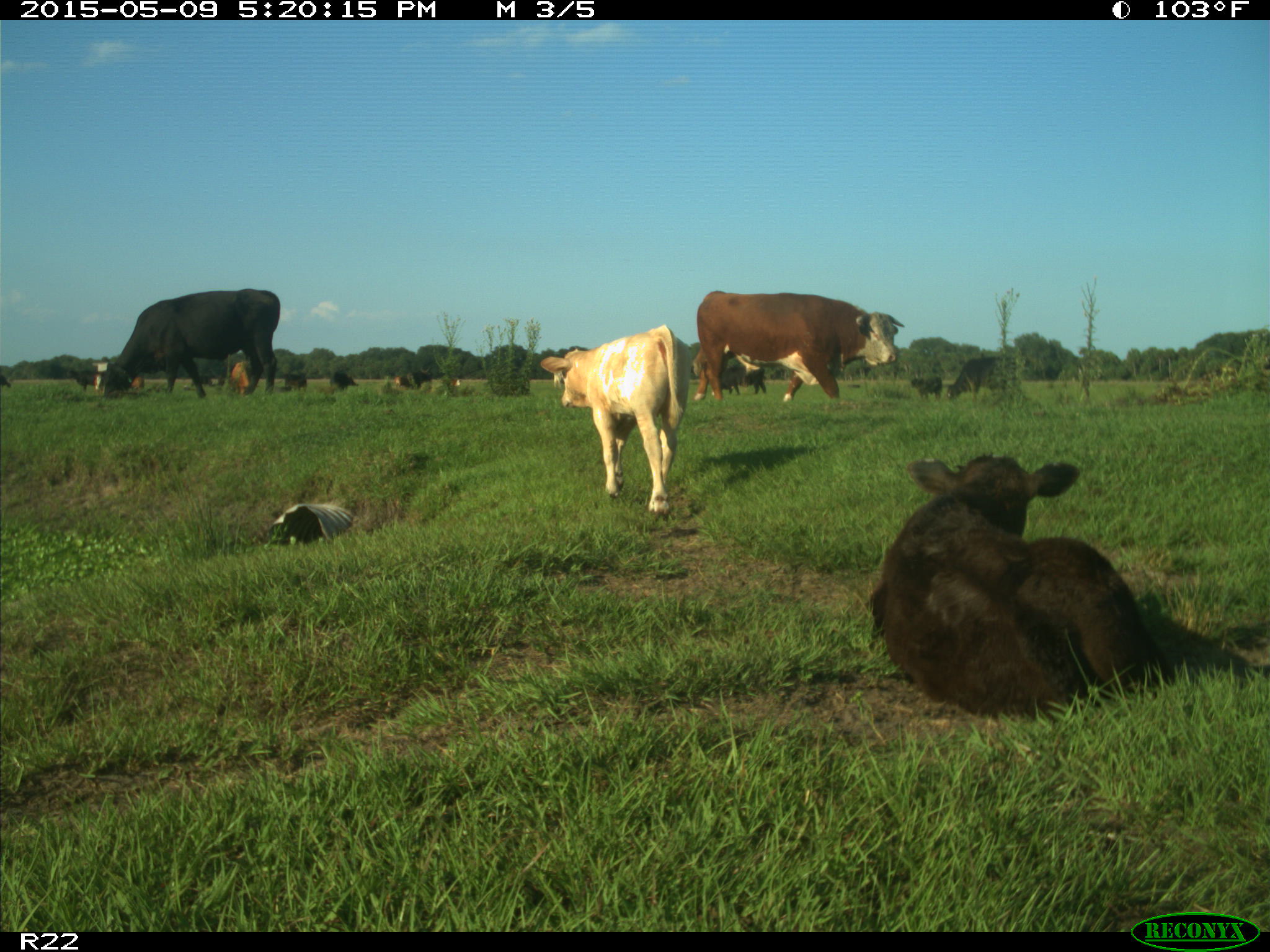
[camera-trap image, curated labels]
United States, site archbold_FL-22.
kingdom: Animalia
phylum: Chordata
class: Mammalia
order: Artiodactyla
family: Bovidae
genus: Bos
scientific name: Bos taurus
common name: domestic cow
Bos taurus (domestic cow).